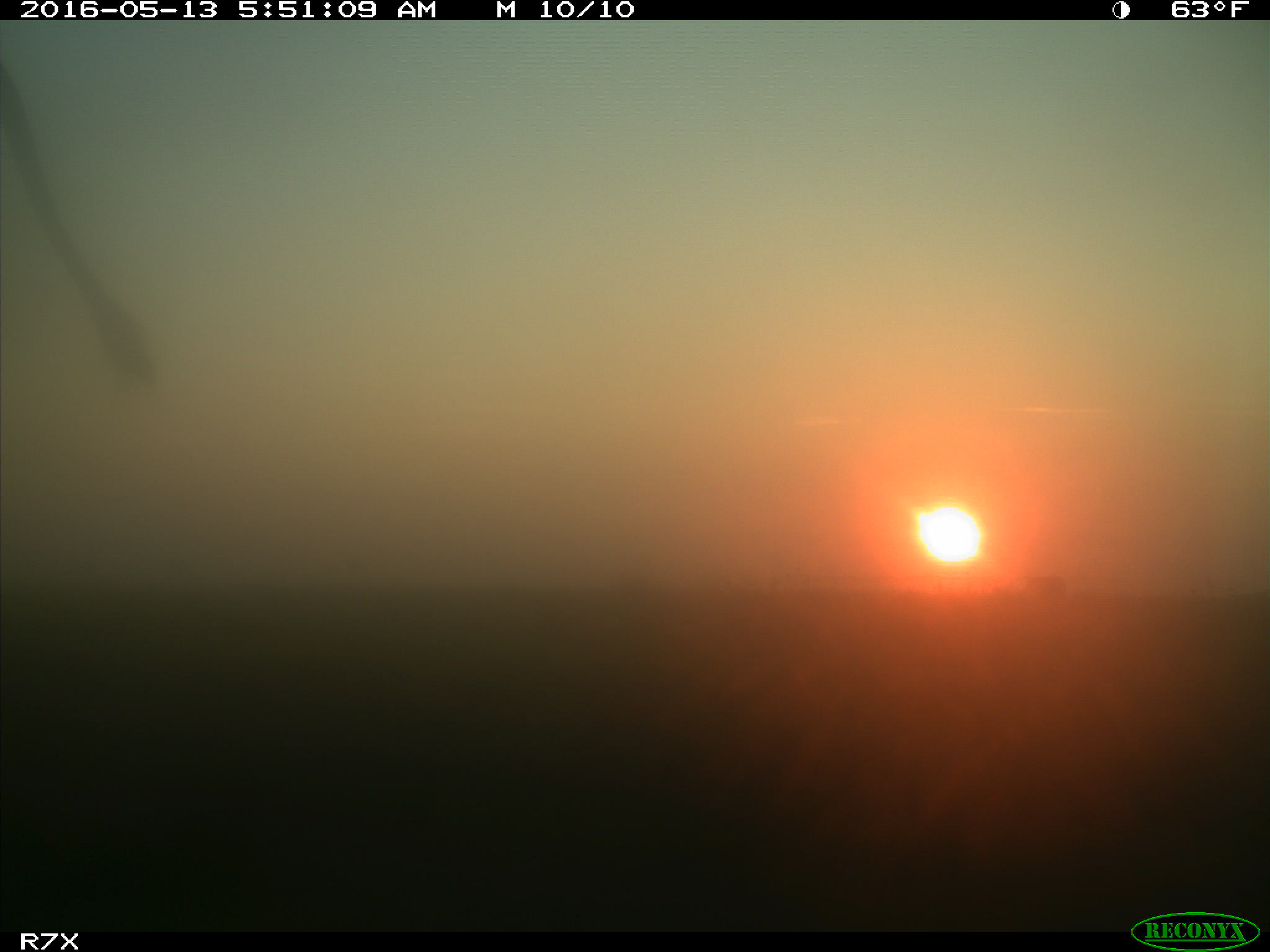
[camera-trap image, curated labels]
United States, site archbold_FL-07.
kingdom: Animalia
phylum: Chordata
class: Mammalia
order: Artiodactyla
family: Bovidae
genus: Bos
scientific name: Bos taurus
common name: domestic cow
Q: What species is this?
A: Bos taurus (domestic cow).